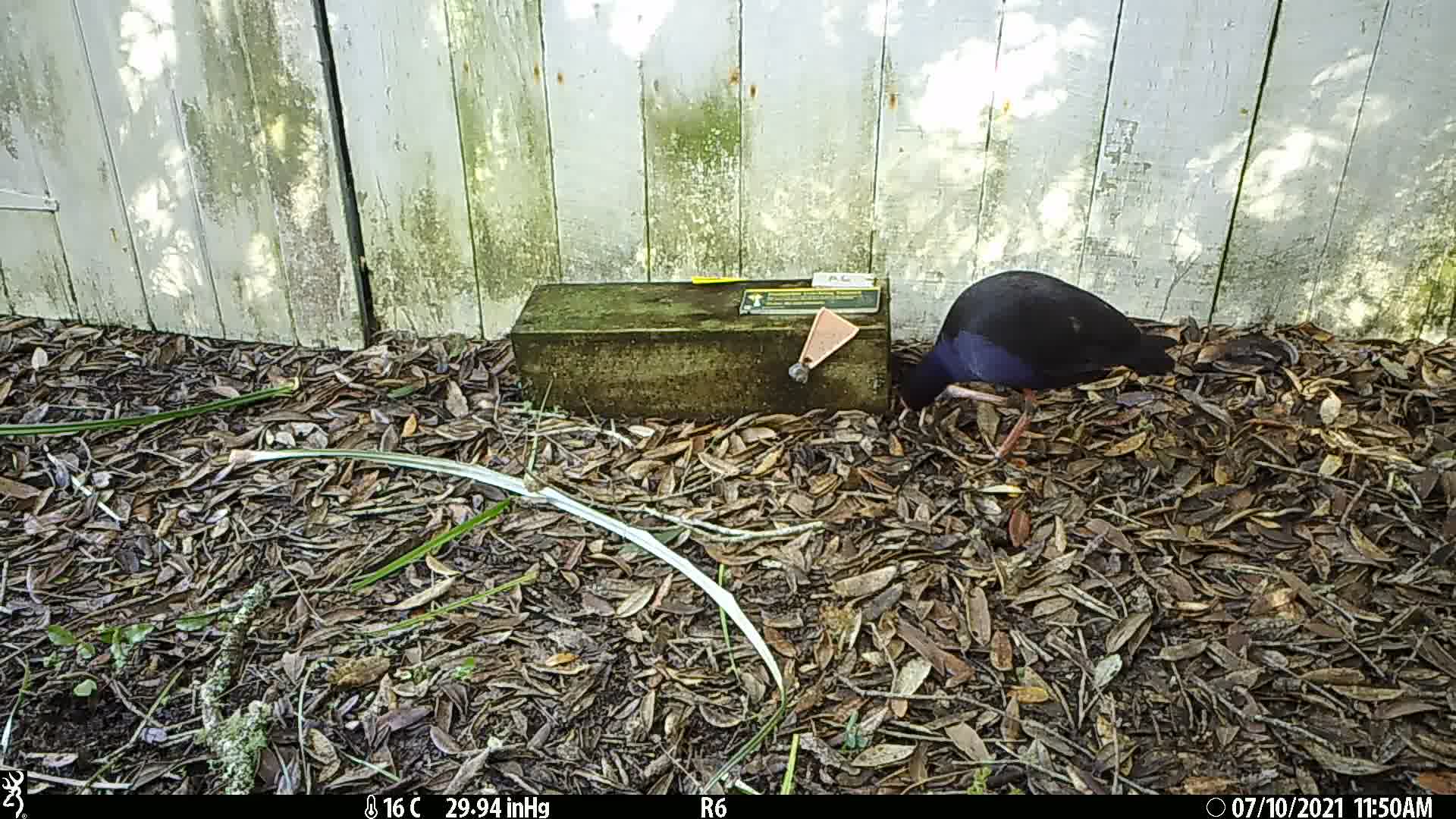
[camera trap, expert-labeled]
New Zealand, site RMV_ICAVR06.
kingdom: Animalia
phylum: Chordata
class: Aves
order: Gruiformes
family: Rallidae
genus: Porphyrio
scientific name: Porphyrio melanotus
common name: australasian swamphen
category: pukeko